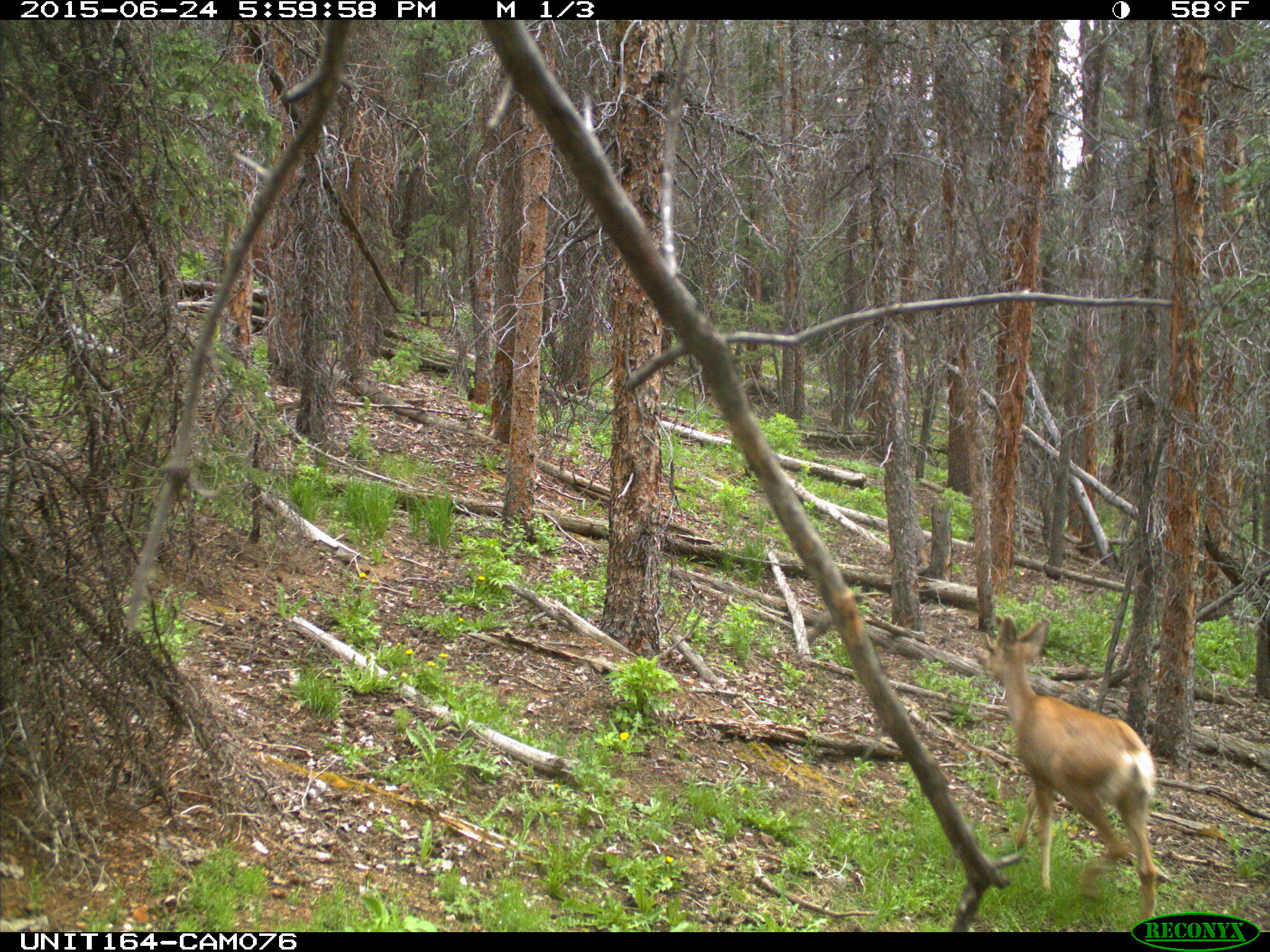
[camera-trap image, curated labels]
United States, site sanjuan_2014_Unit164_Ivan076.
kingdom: Animalia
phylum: Chordata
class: Mammalia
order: Artiodactyla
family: Cervidae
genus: Odocoileus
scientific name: Odocoileus hemionus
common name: mule deer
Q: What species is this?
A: Odocoileus hemionus (mule deer).